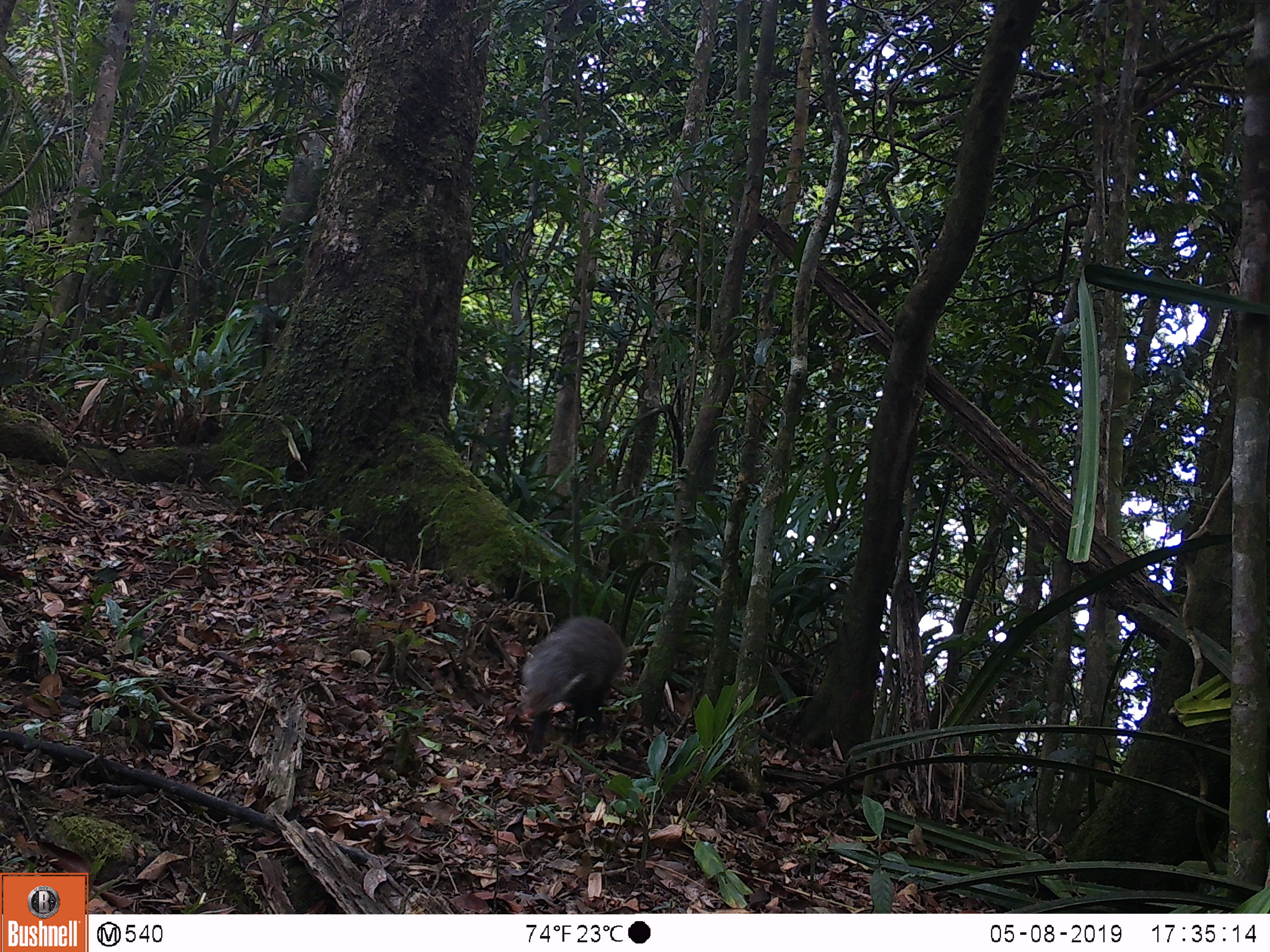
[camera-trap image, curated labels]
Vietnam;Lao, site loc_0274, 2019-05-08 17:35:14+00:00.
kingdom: Animalia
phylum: Chordata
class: Mammalia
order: Carnivora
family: Herpestidae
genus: Urva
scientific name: Urva urva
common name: crab-eating mongoose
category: crab eating mongoose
Crab eating mongoose (crab-eating mongoose) (Urva urva). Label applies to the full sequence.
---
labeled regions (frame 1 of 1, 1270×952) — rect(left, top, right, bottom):
crab eating mongoose: rect(521, 617, 626, 753)